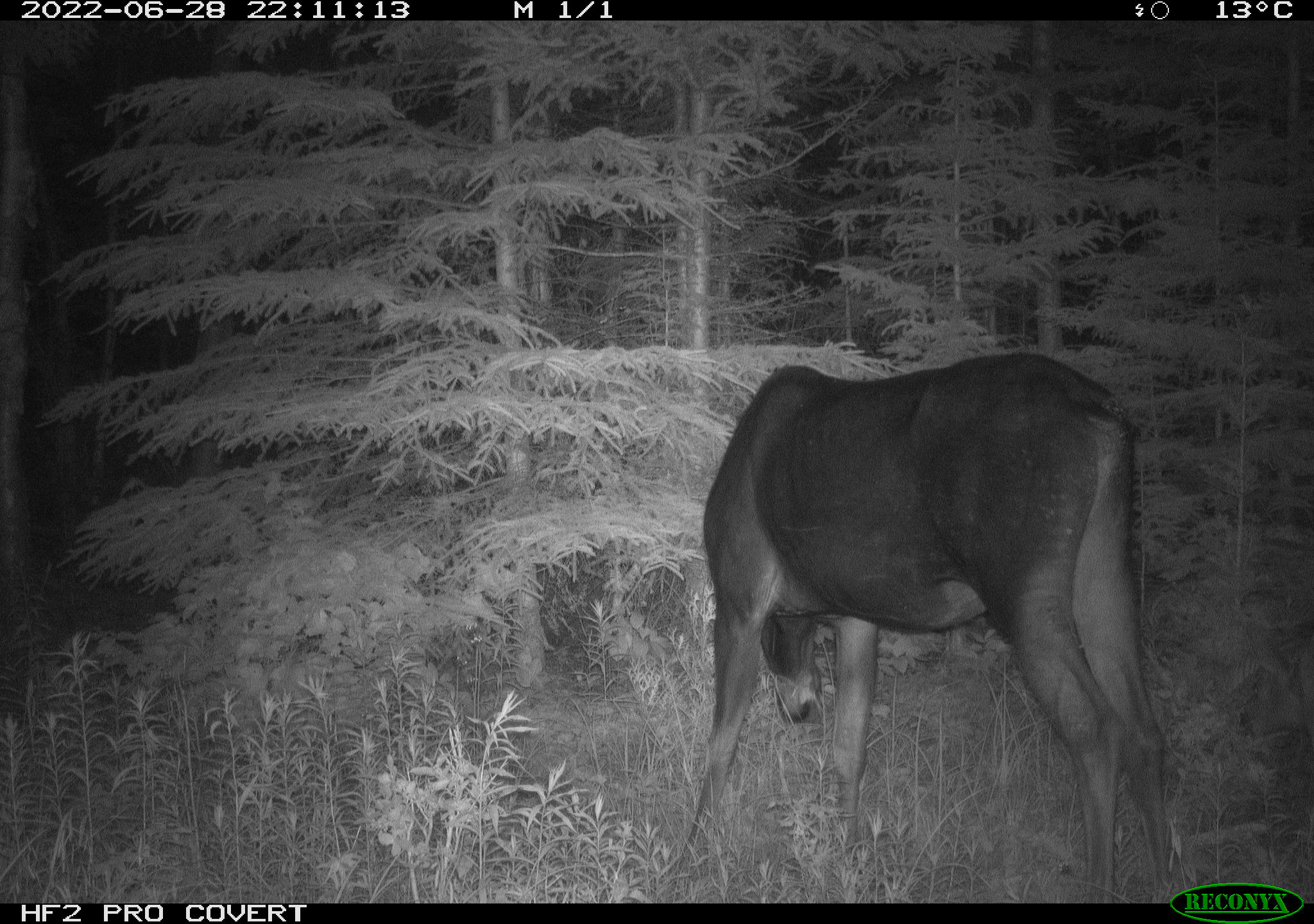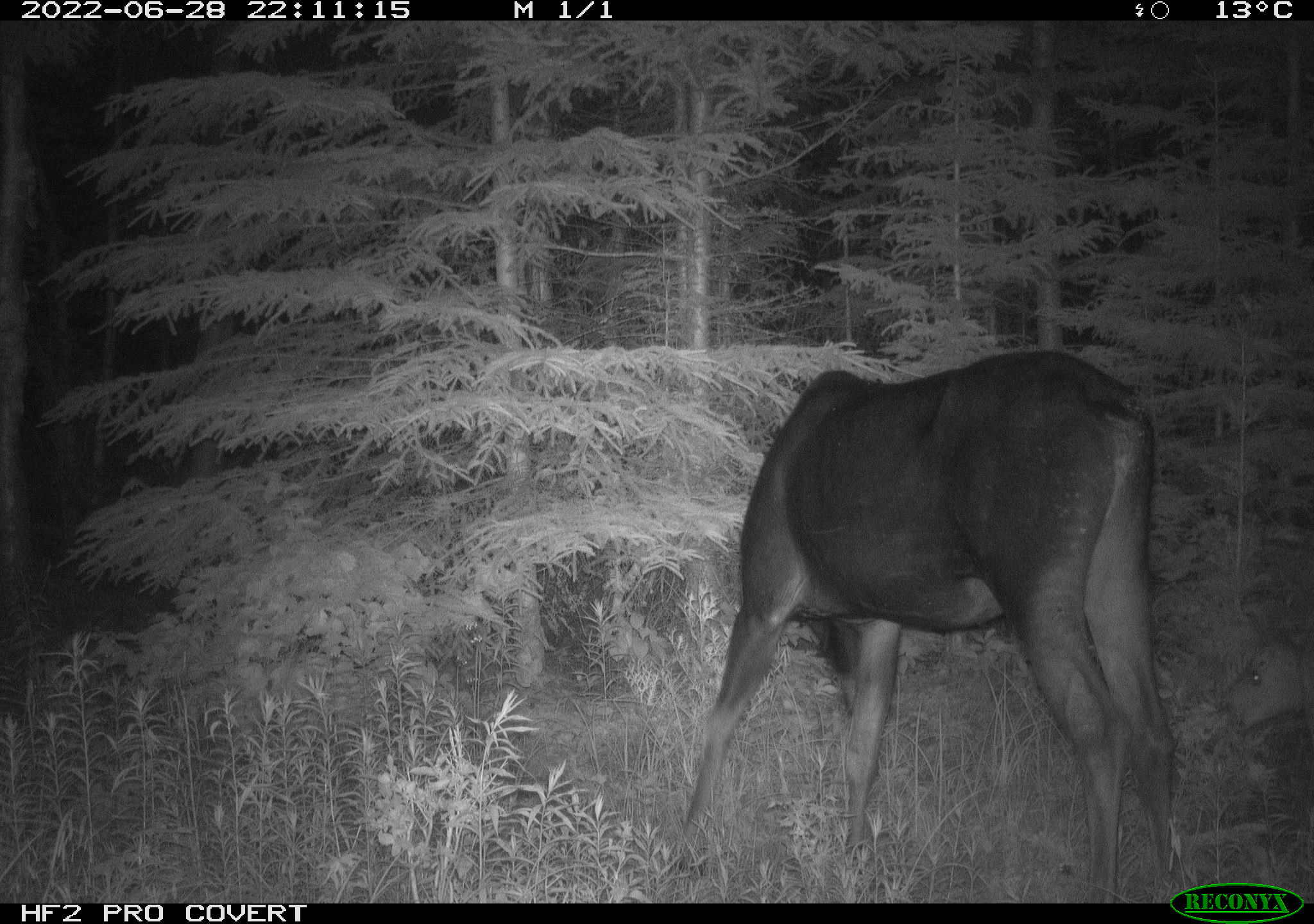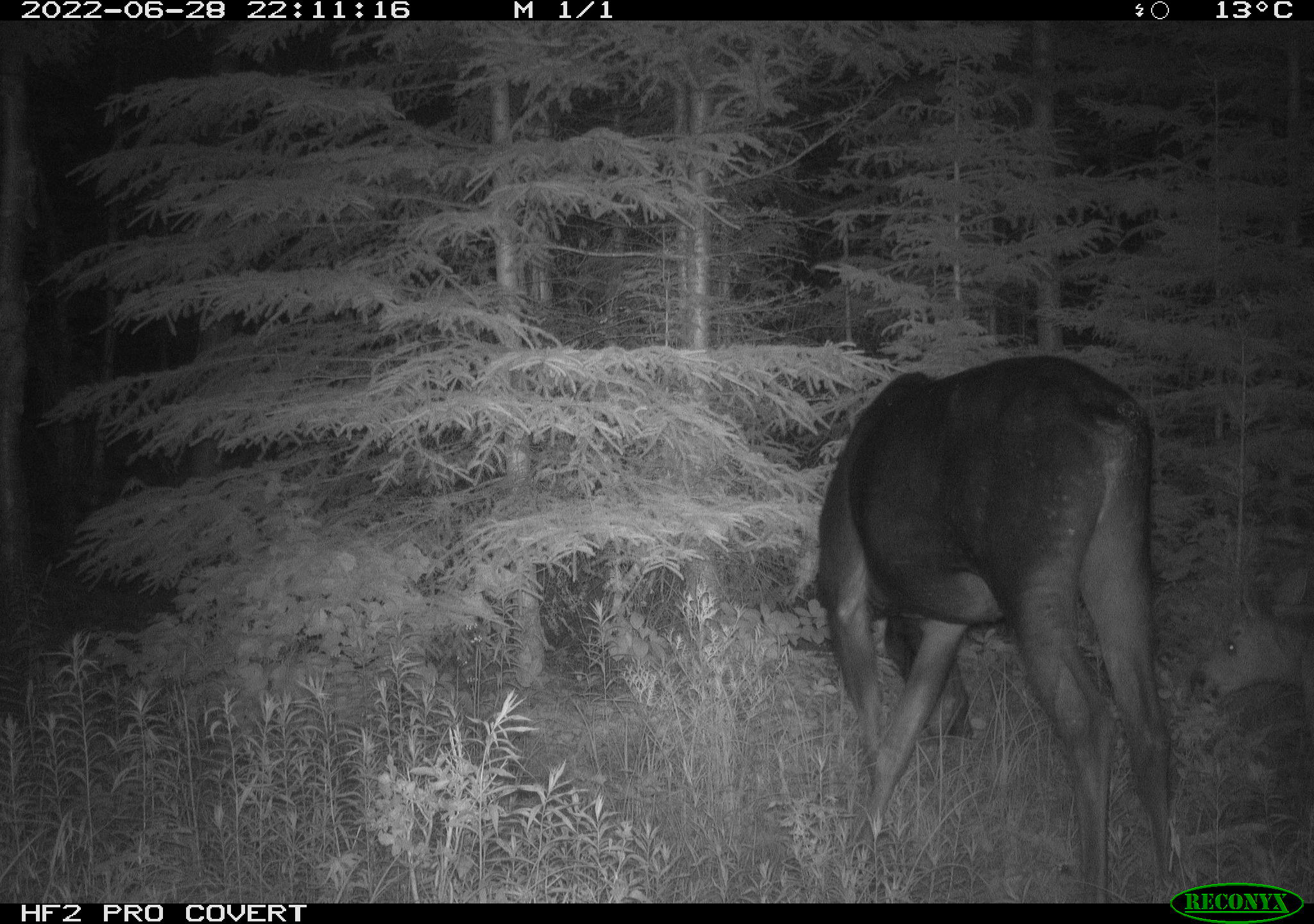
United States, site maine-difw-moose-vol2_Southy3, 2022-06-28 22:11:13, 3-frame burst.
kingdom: Animalia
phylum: Chordata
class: Mammalia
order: Artiodactyla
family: Cervidae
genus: Alces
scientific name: Alces alces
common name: moose